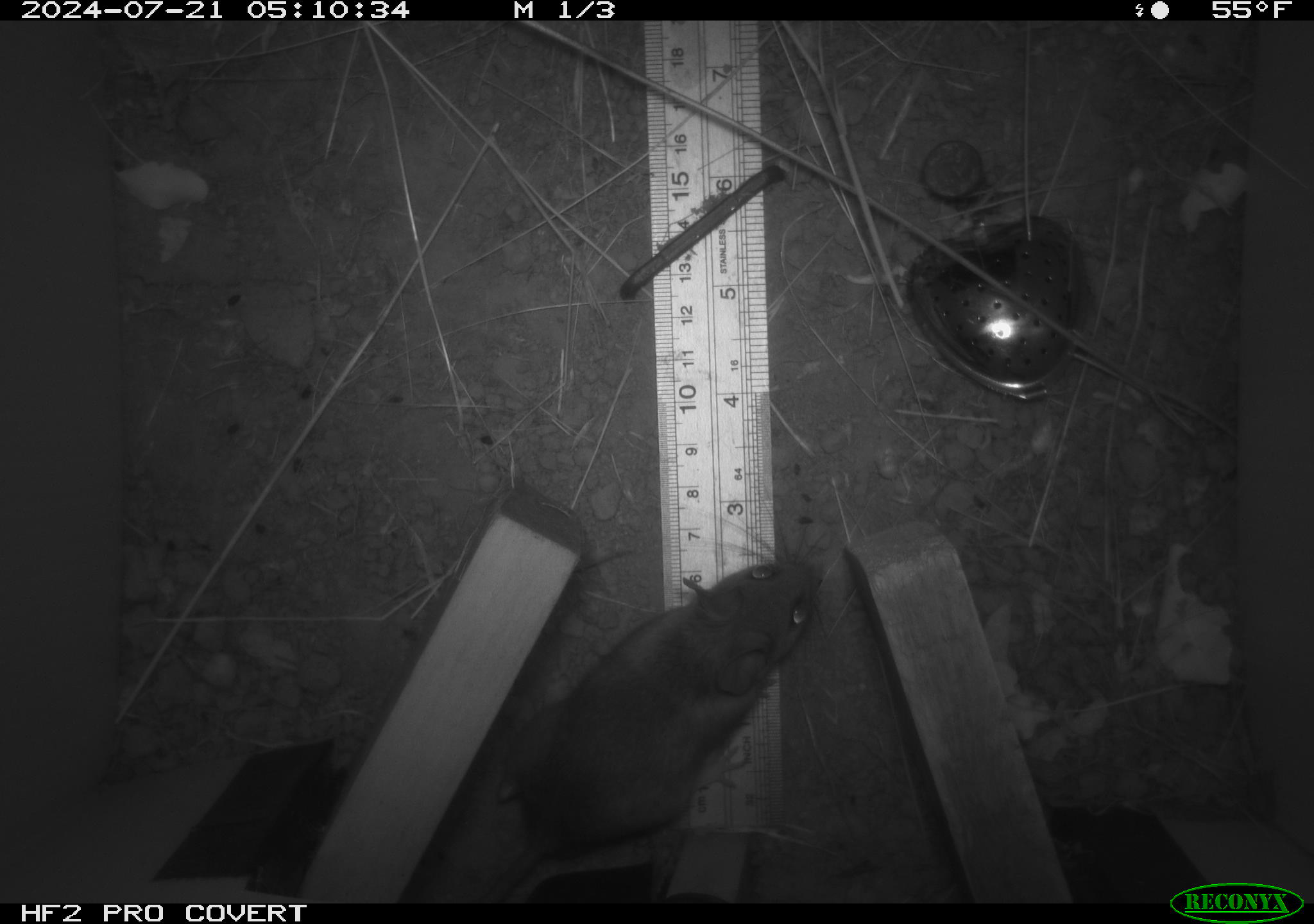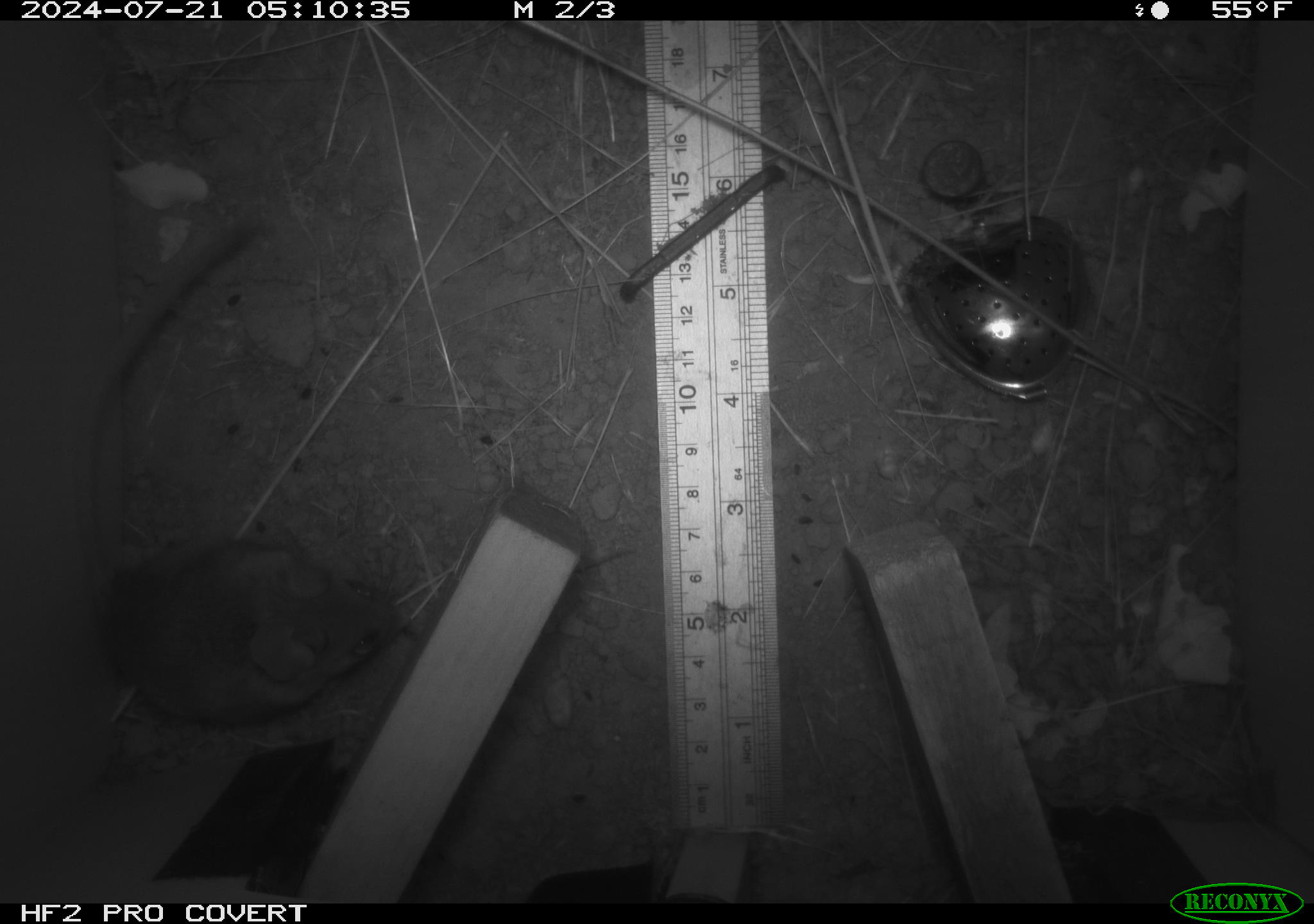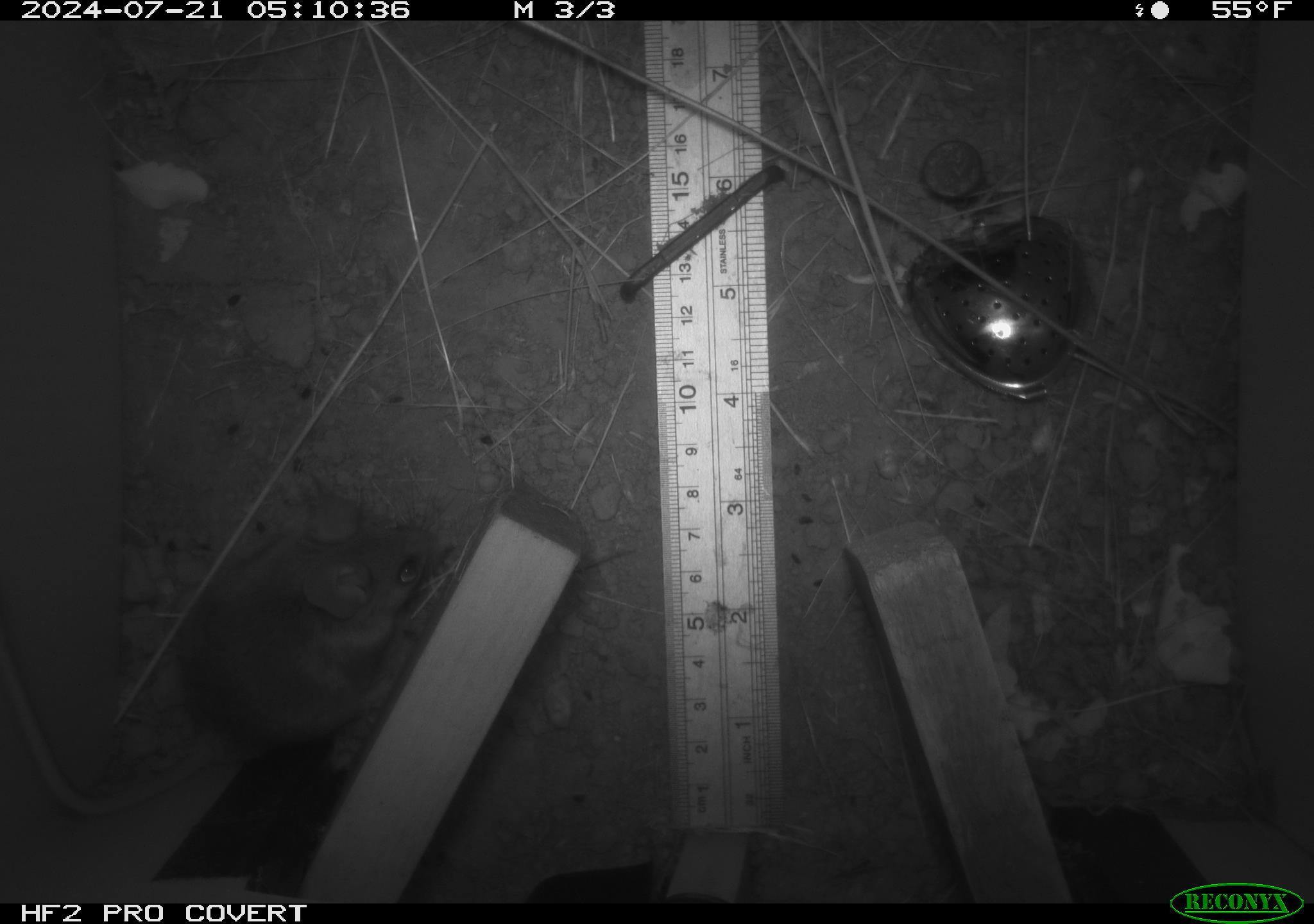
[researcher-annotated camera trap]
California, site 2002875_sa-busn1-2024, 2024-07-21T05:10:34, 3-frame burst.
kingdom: Animalia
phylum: Chordata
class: Mammalia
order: Rodentia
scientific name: Rodentia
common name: rodent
Rodent (Rodentia).